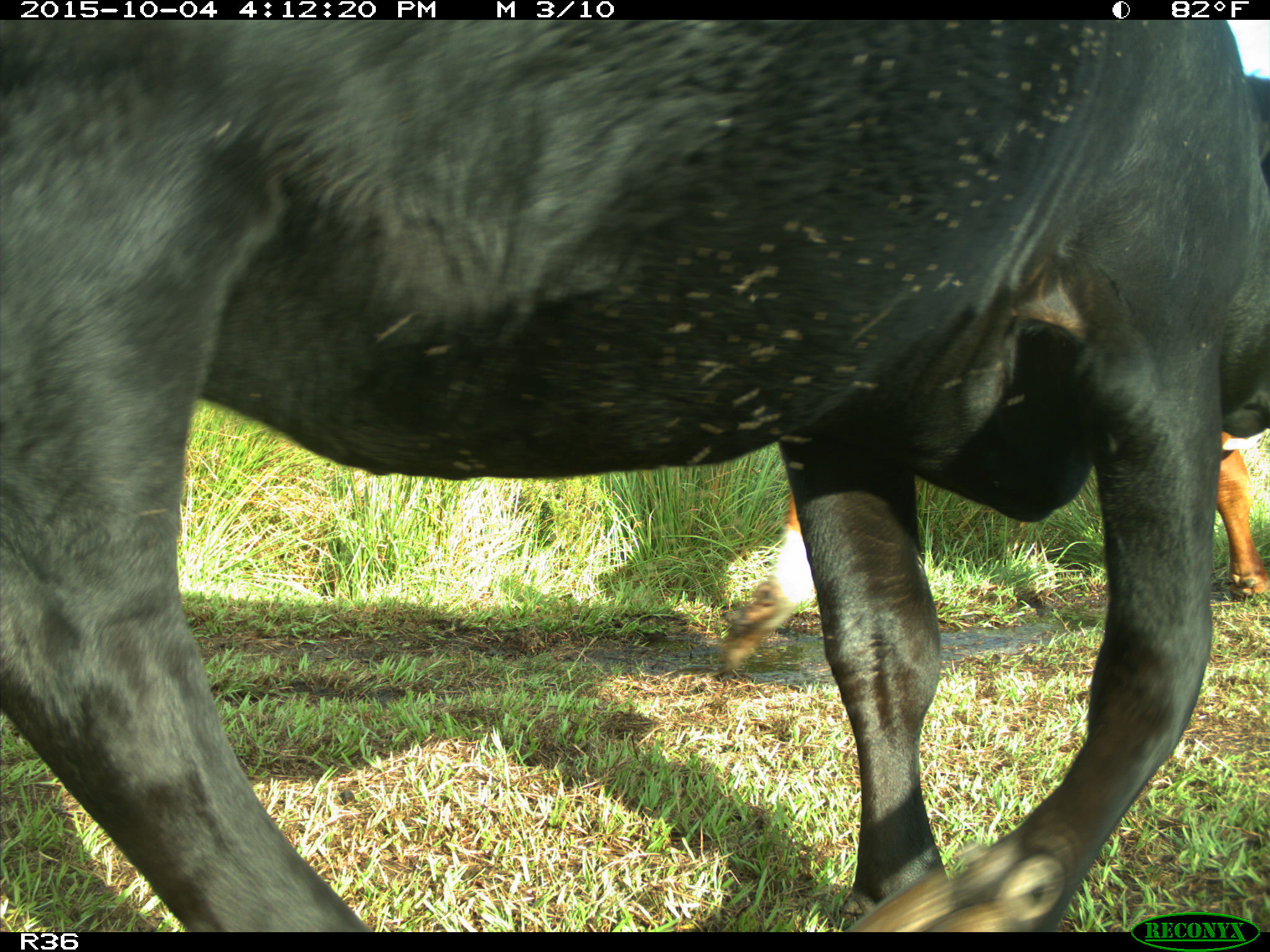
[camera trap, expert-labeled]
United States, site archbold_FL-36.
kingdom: Animalia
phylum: Chordata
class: Mammalia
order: Artiodactyla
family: Bovidae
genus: Bos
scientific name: Bos taurus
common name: domestic cow